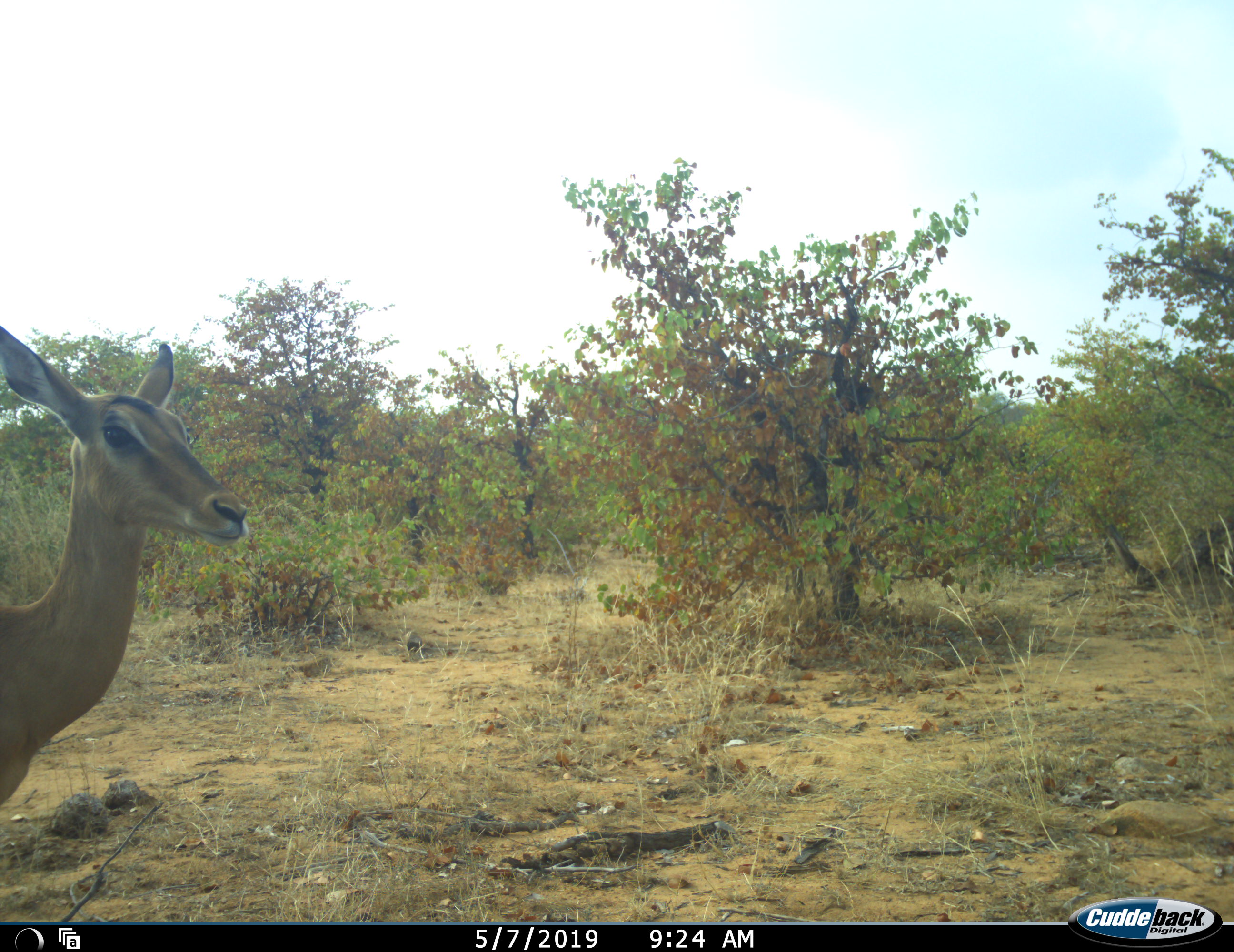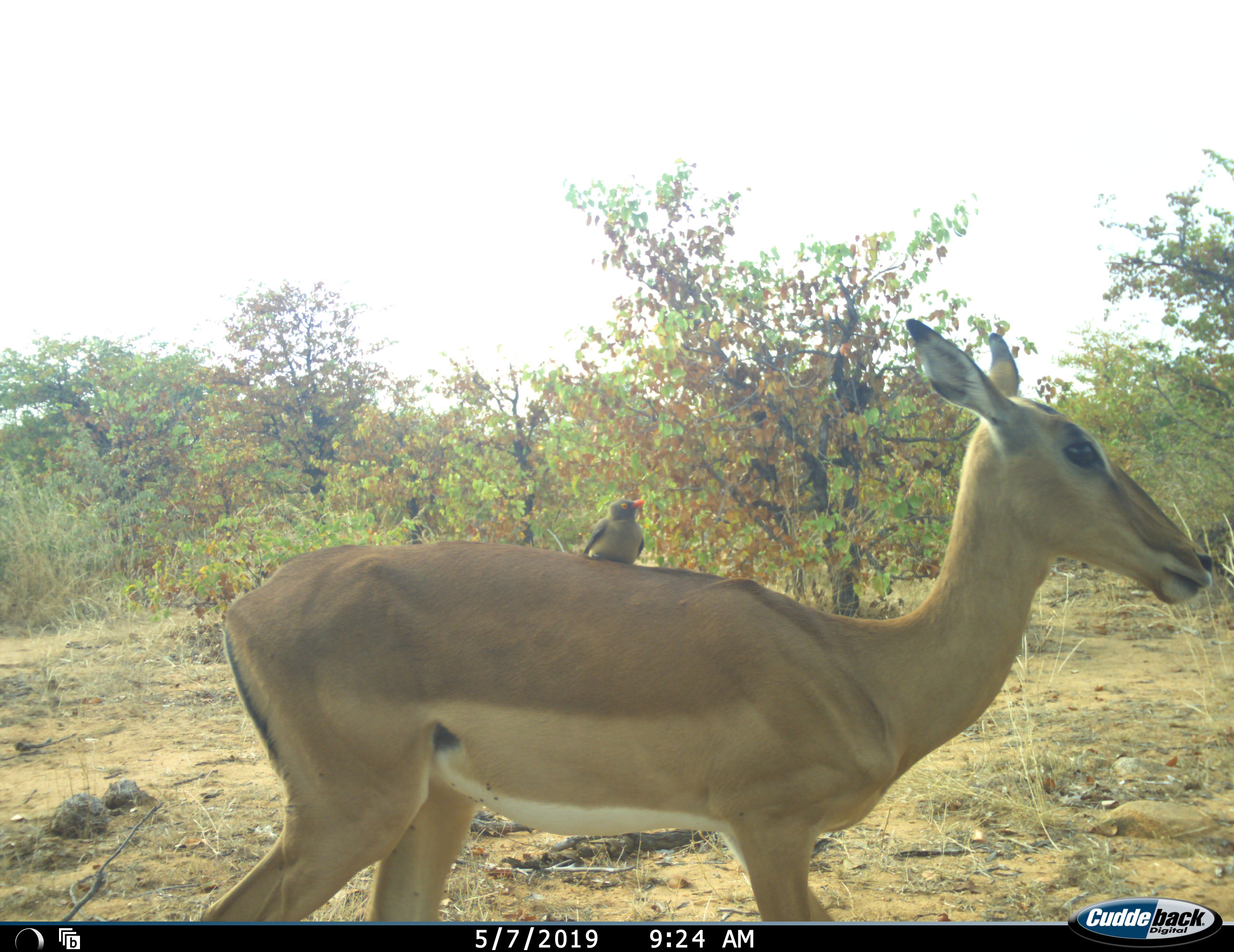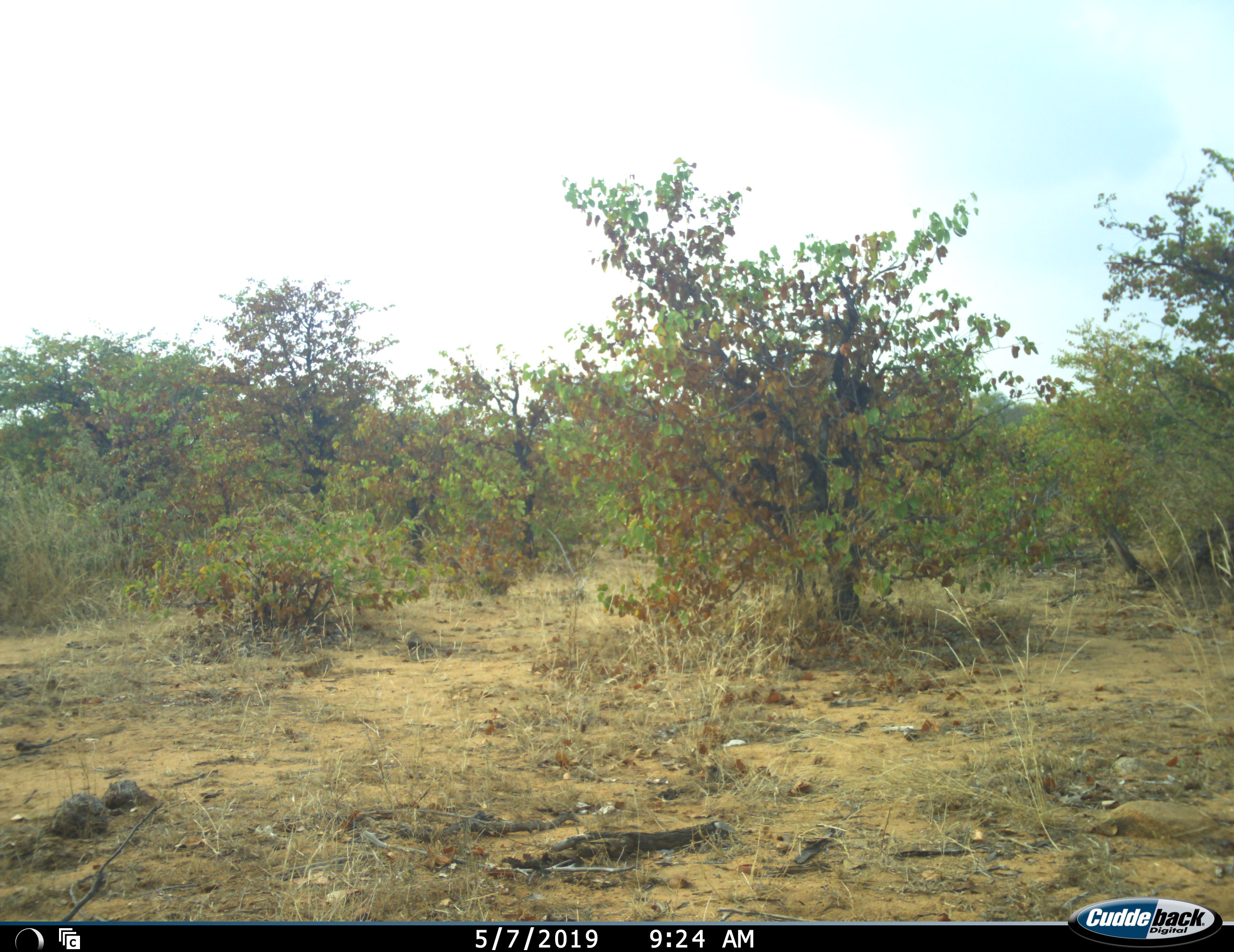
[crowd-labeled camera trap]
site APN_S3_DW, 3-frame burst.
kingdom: Animalia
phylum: Chordata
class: Mammalia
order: Artiodactyla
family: Bovidae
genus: Aepyceros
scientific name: Aepyceros melampus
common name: impala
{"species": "impala (Aepyceros melampus)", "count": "1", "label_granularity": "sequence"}